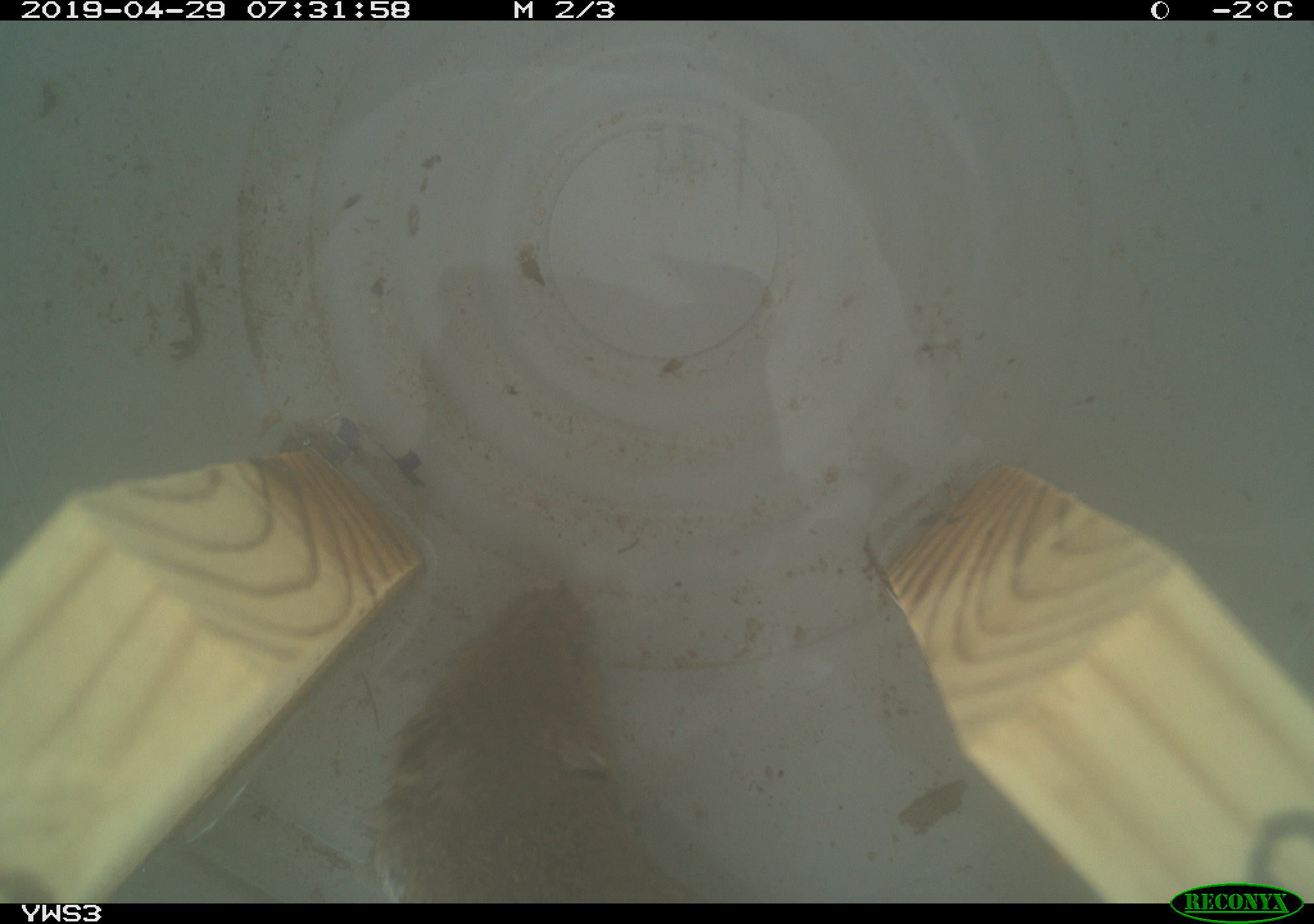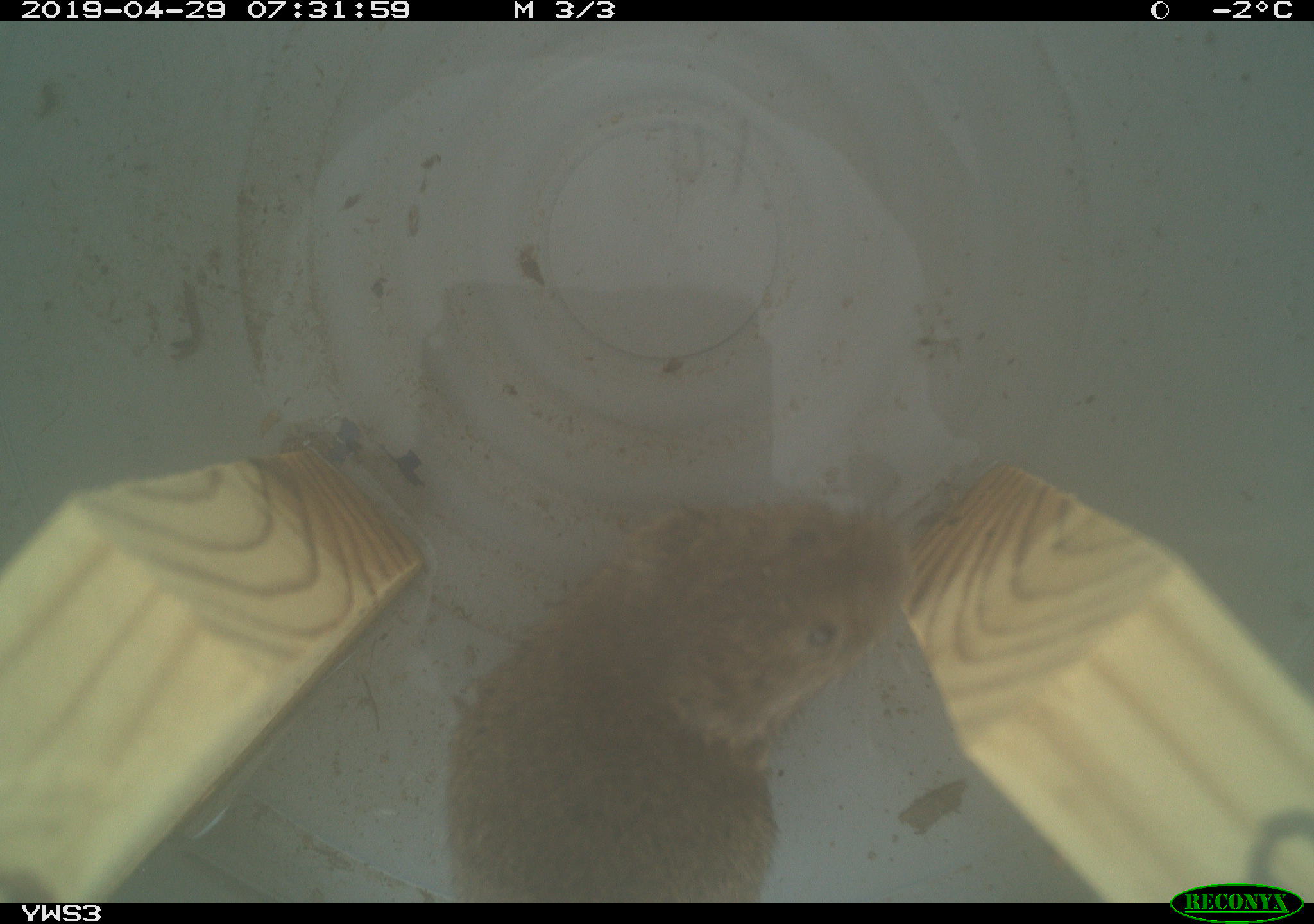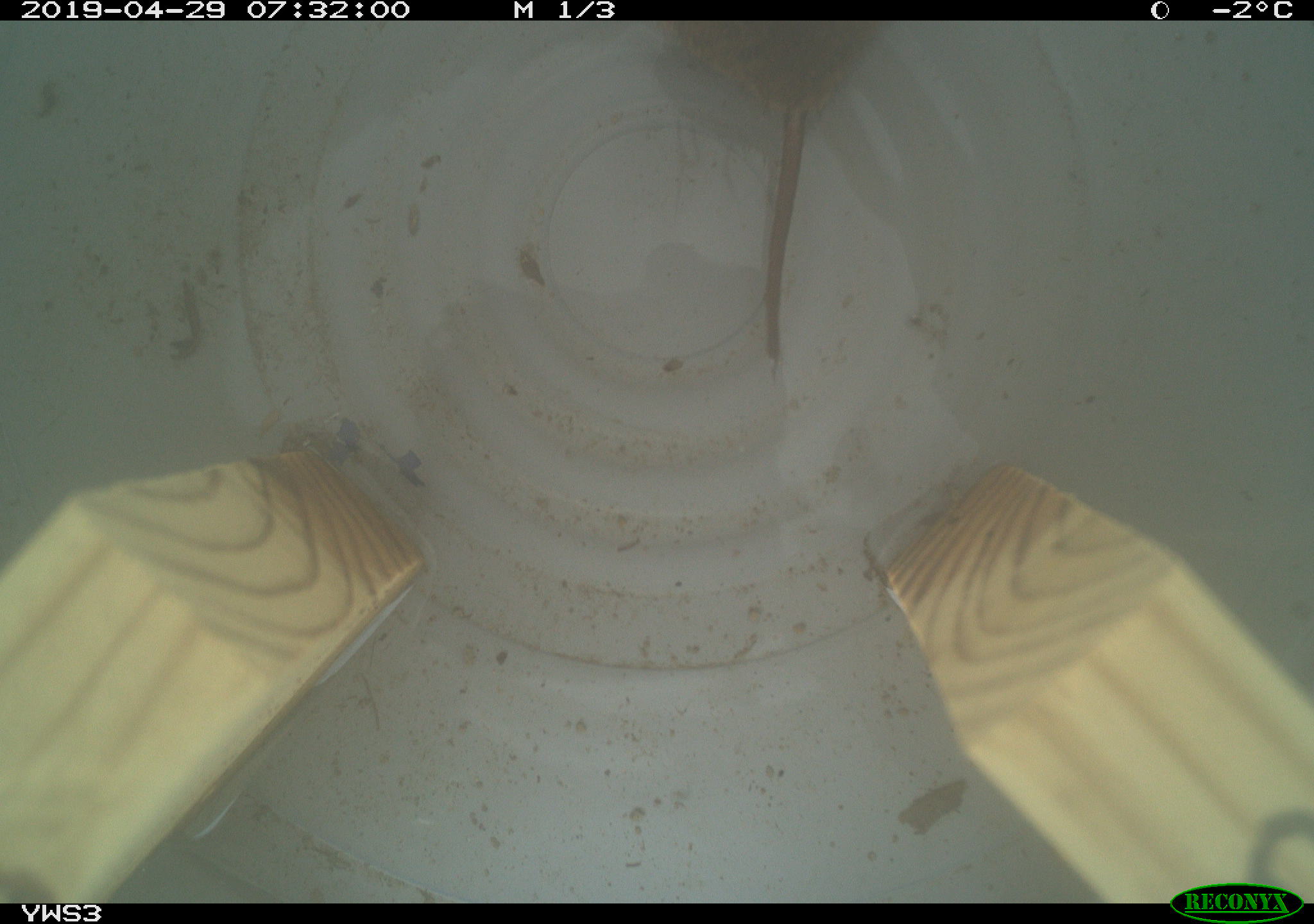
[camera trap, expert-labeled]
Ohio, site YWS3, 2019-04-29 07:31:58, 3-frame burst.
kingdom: Animalia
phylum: Chordata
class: Mammalia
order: Rodentia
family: Cricetidae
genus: Microtus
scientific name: Microtus pennsylvanicus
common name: meadow vole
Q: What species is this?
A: Meadow vole (Microtus pennsylvanicus).